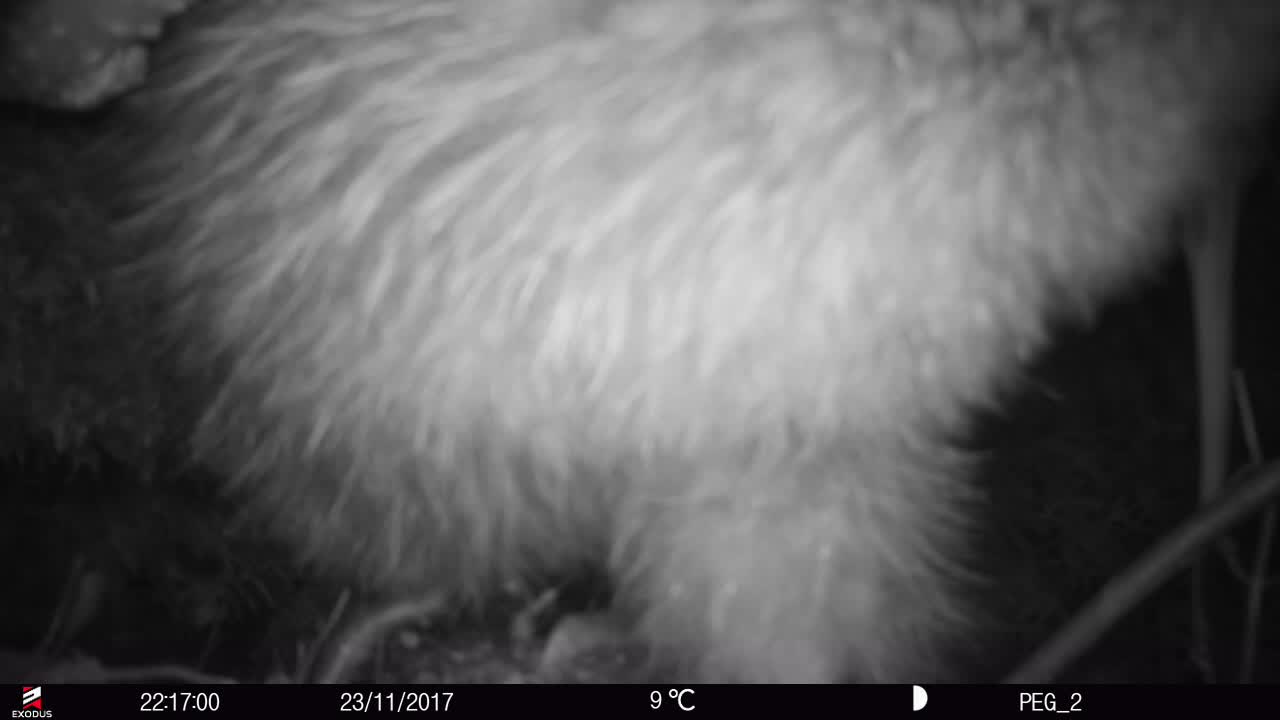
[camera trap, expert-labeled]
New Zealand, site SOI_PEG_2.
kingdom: Animalia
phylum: Chordata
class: Aves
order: Apterygiformes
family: Apterygidae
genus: Apteryx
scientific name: Apteryx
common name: kiwi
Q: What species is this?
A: Kiwi (Apteryx).